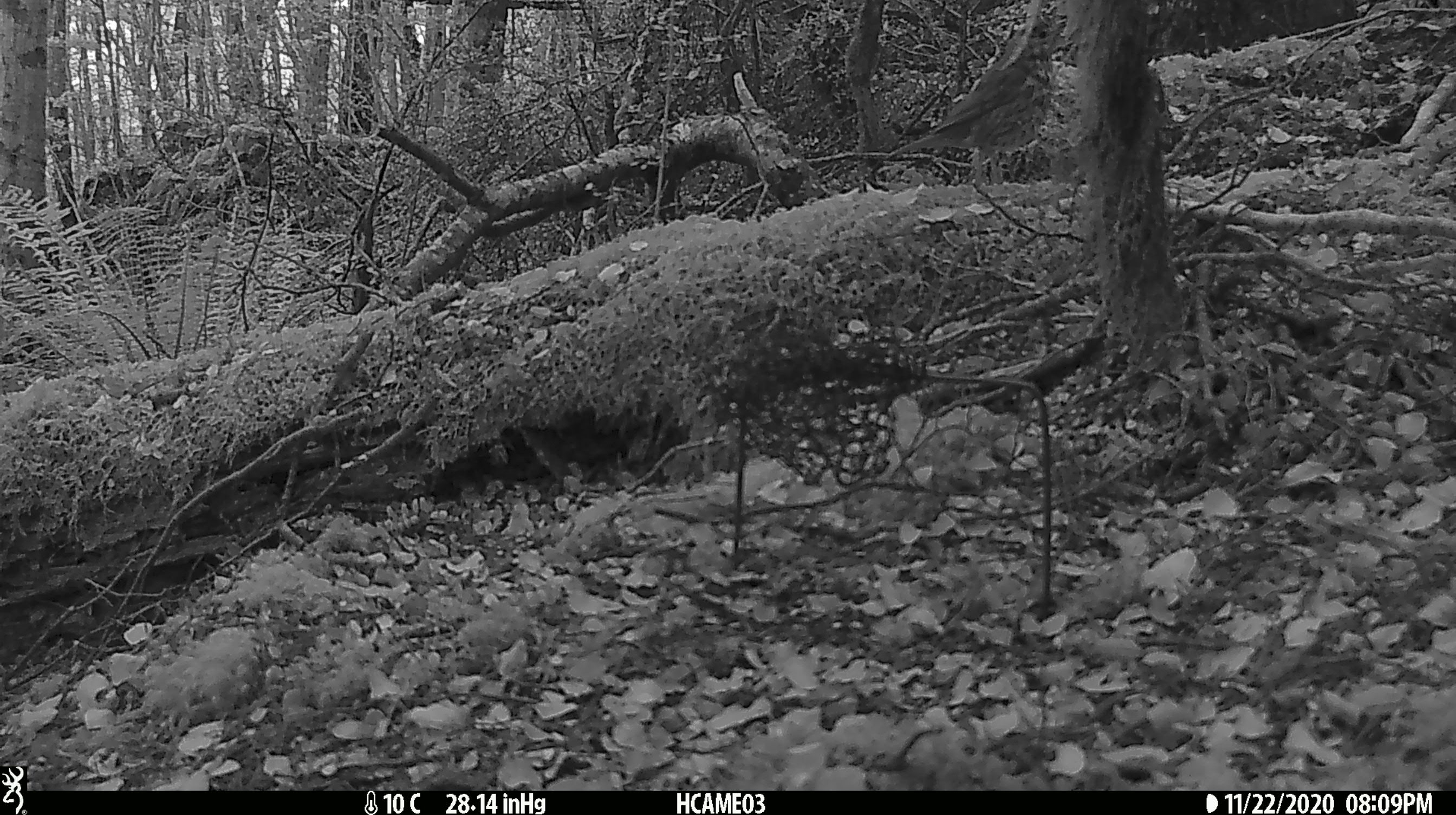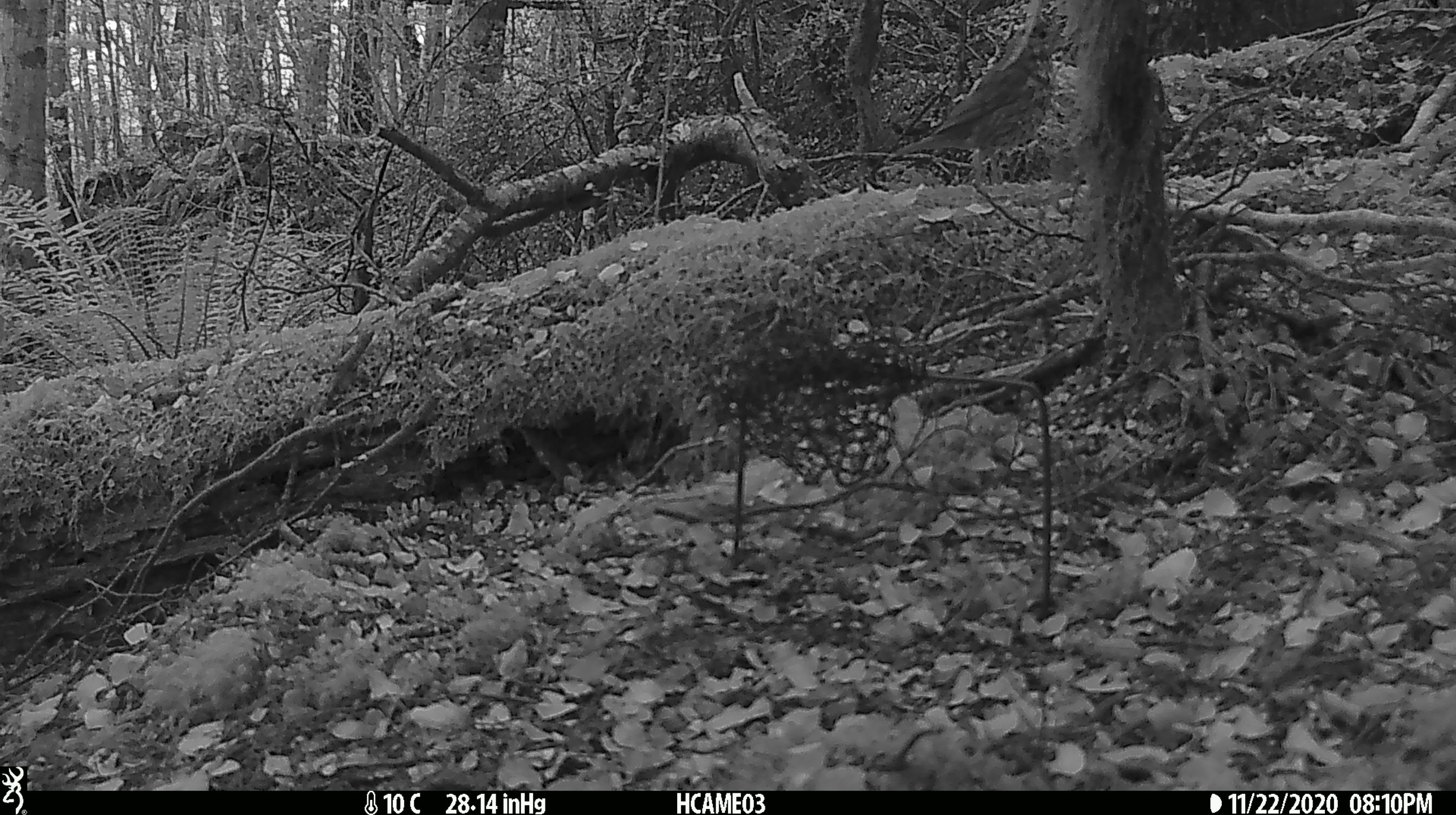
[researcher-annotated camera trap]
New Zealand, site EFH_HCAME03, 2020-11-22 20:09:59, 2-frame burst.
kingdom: Animalia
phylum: Chordata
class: Aves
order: Passeriformes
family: Turdidae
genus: Turdus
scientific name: Turdus philomelos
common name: song thrush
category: thrush